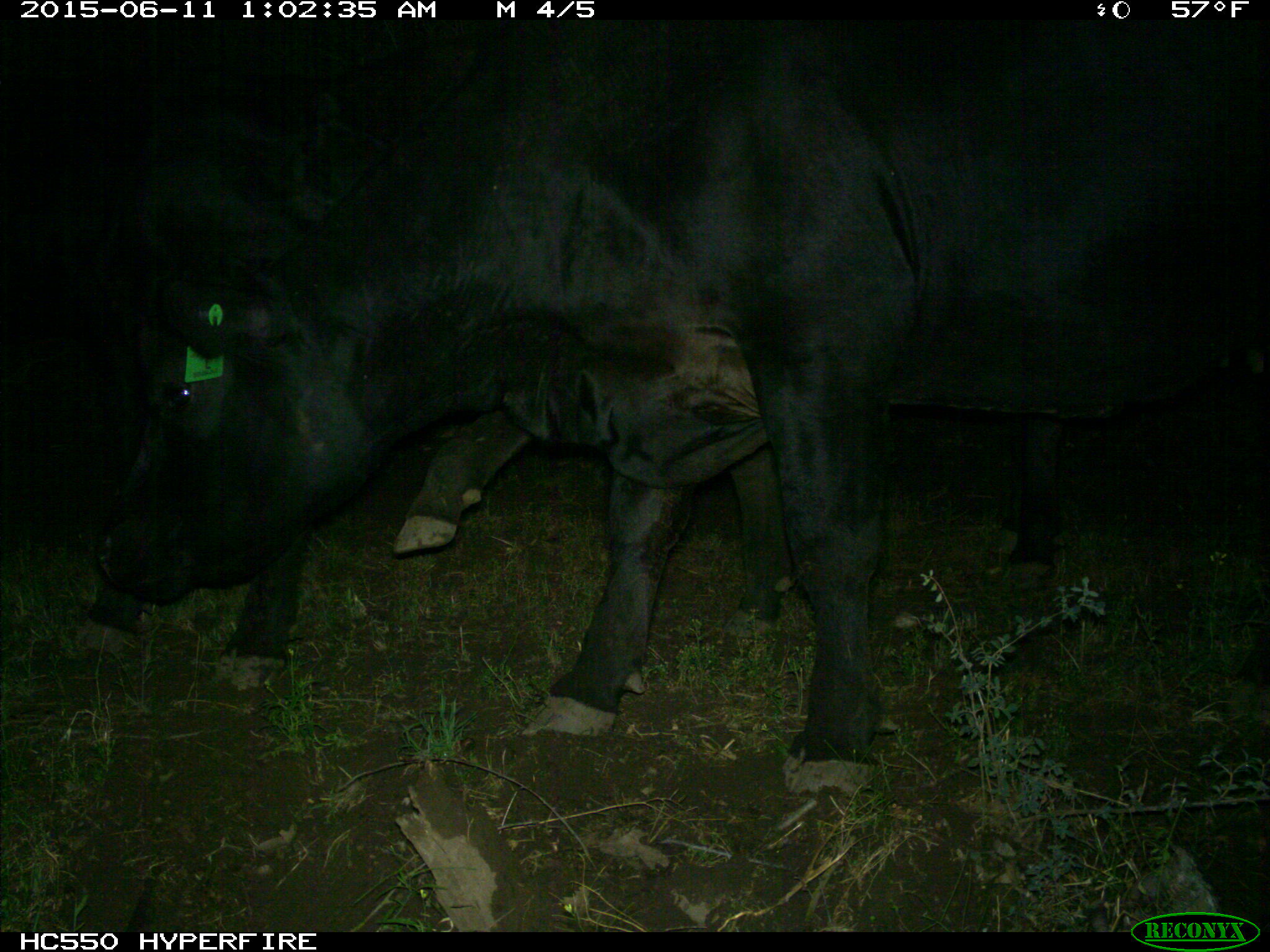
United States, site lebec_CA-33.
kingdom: Animalia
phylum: Chordata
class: Mammalia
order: Artiodactyla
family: Bovidae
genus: Bos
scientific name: Bos taurus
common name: domestic cow